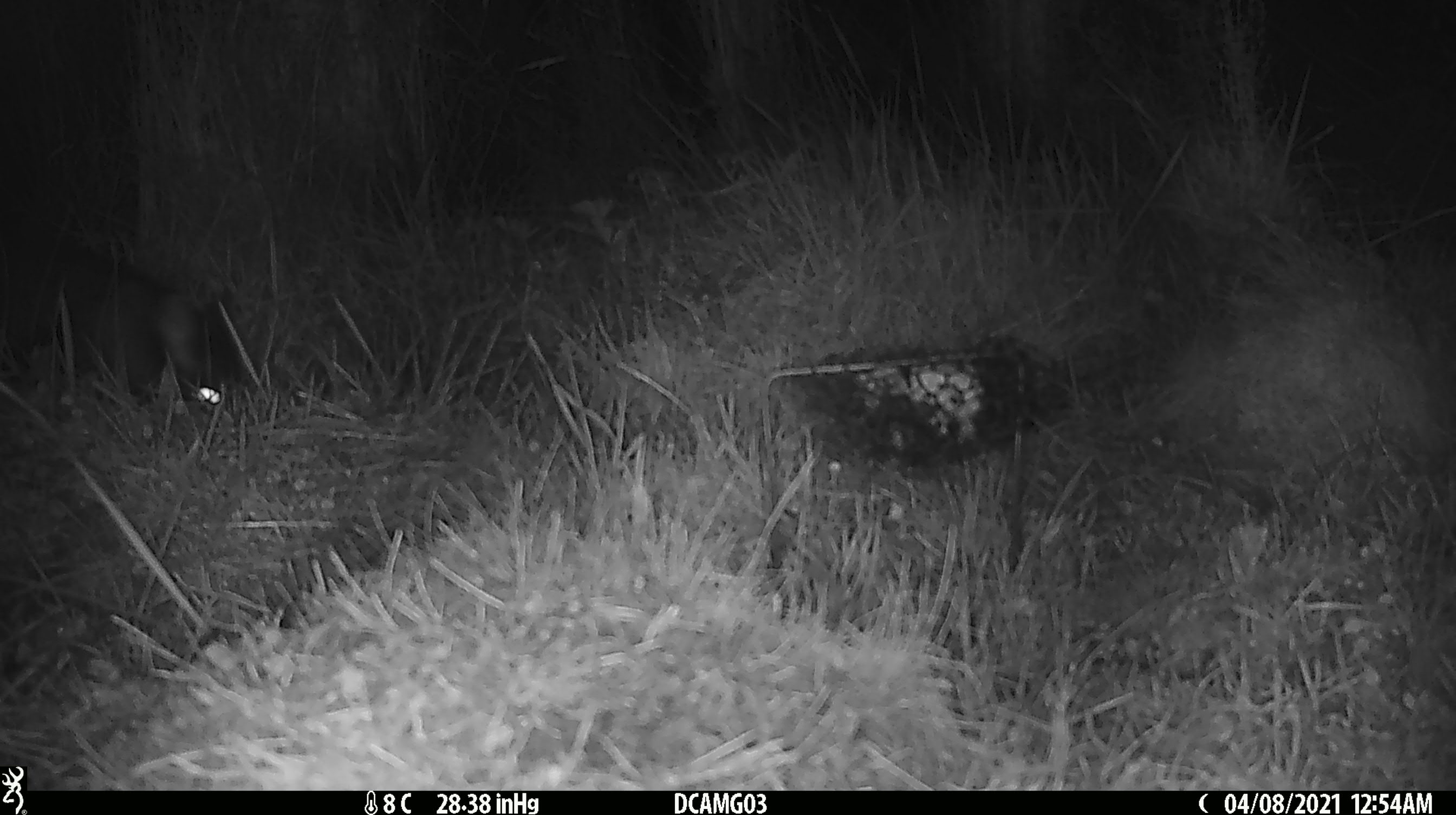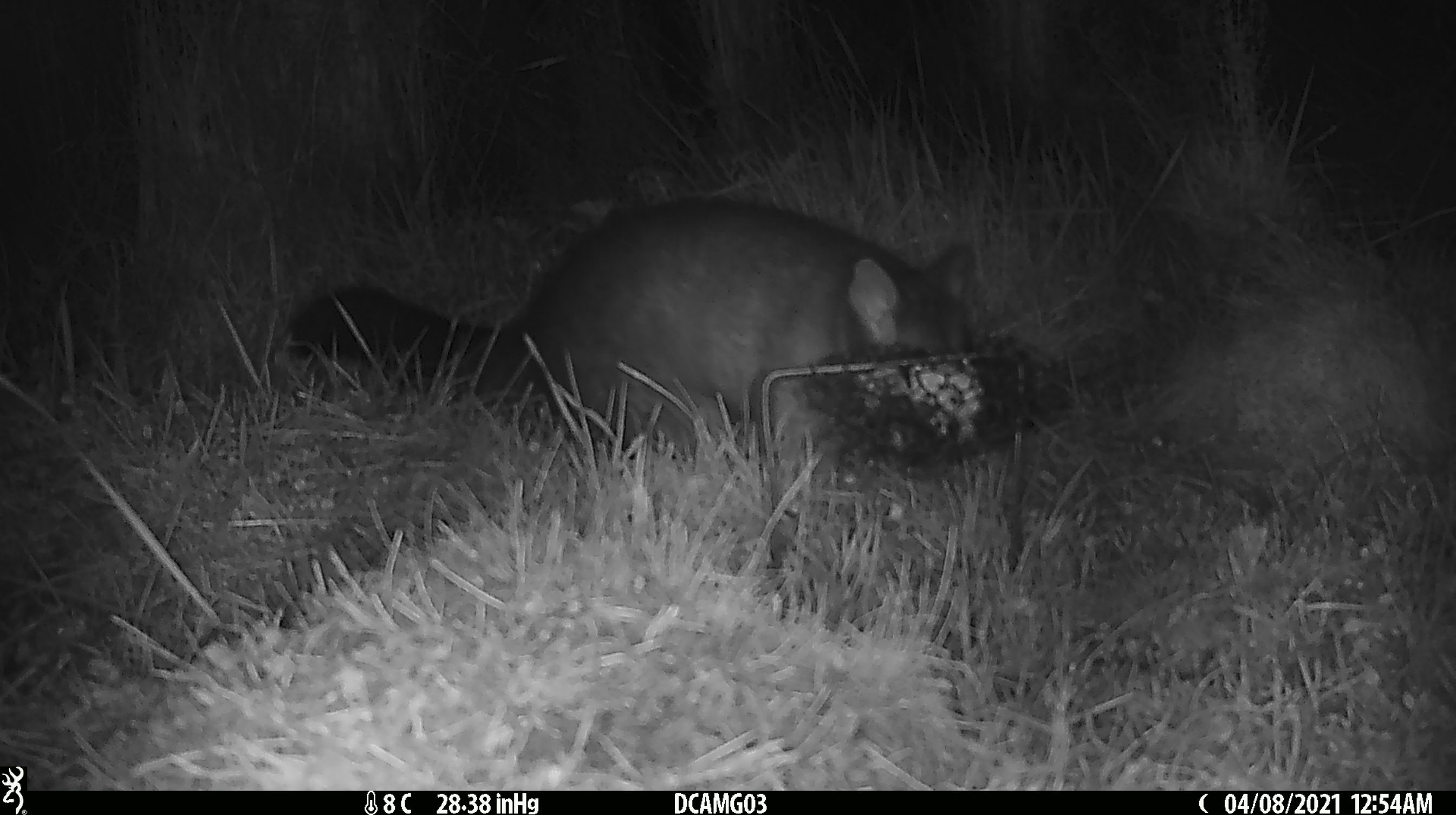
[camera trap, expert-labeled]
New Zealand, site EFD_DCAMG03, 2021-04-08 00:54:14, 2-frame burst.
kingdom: Animalia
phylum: Chordata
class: Mammalia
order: Diprotodontia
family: Phalangeridae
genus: Trichosurus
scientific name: Trichosurus vulpecula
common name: common brushtail possum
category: possum